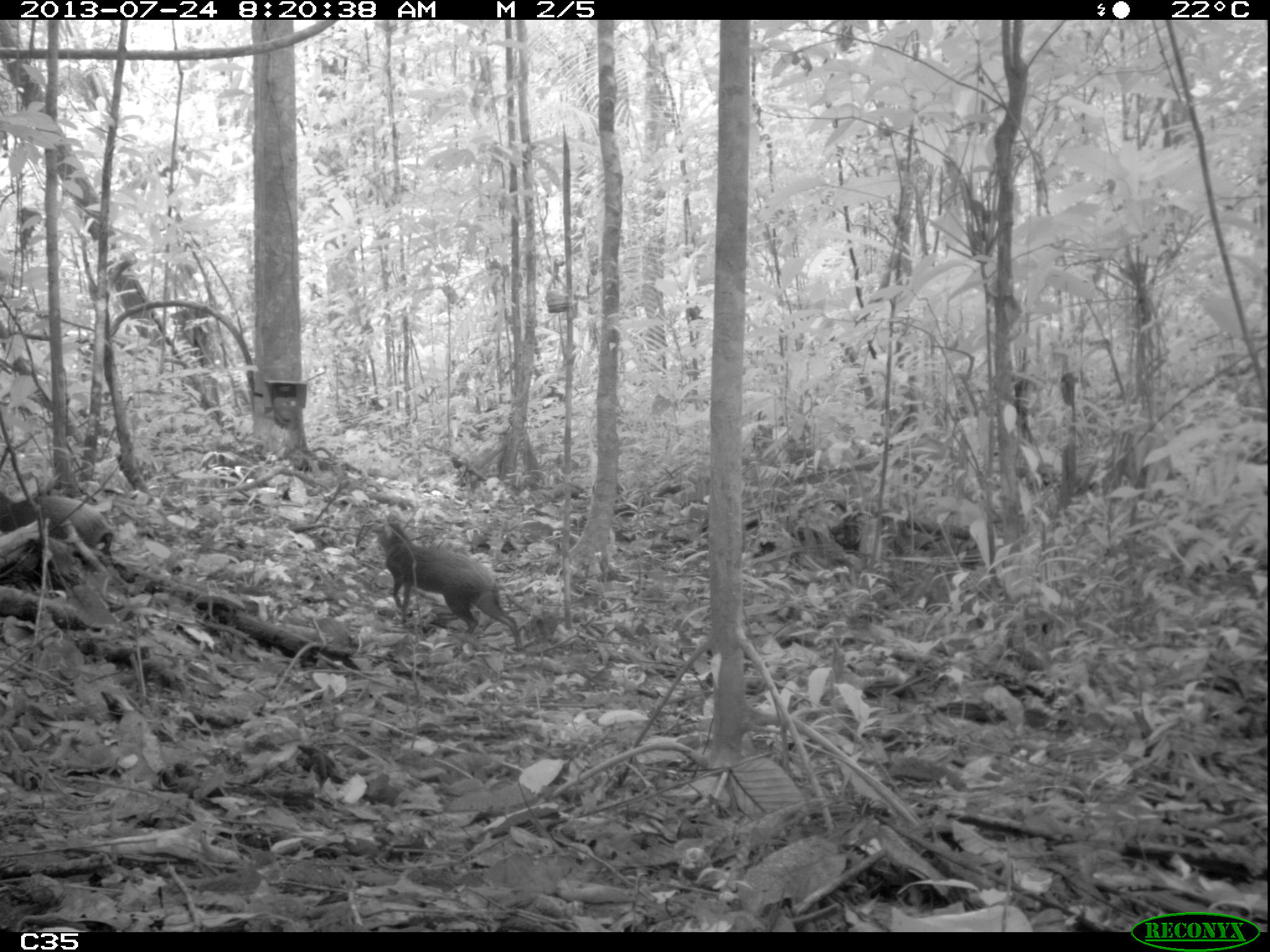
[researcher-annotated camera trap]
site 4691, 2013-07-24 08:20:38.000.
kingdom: Animalia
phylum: Chordata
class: Mammalia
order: Rodentia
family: Dasyproctidae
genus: Dasyprocta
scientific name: Dasyprocta leporina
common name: red-rumped agouti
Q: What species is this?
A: Dasyprocta leporina (red-rumped agouti).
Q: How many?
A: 2.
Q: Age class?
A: Adult.